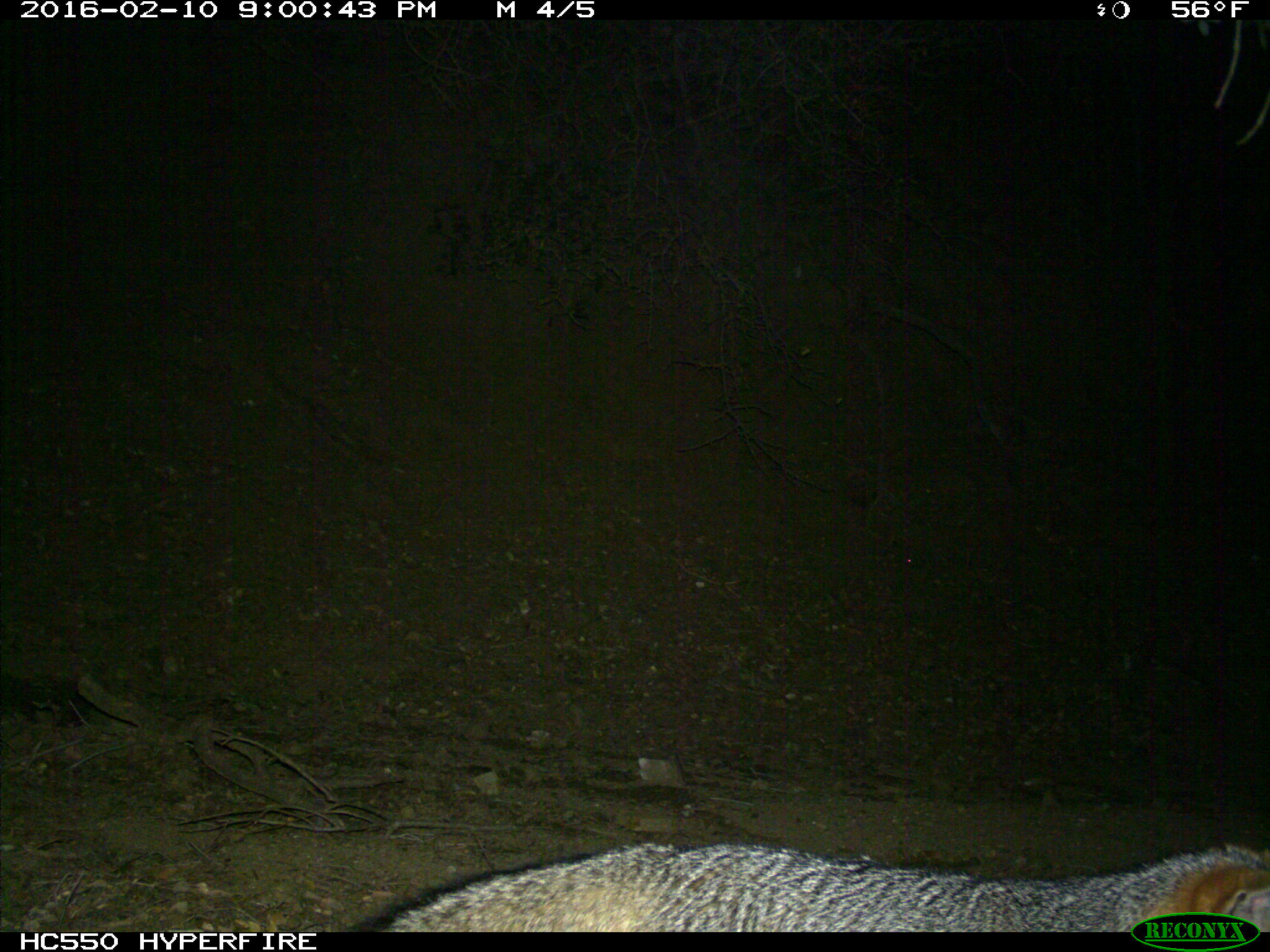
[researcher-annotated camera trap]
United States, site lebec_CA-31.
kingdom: Animalia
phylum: Chordata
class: Mammalia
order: Carnivora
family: Canidae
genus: Urocyon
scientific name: Urocyon cinereoargenteus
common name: gray fox